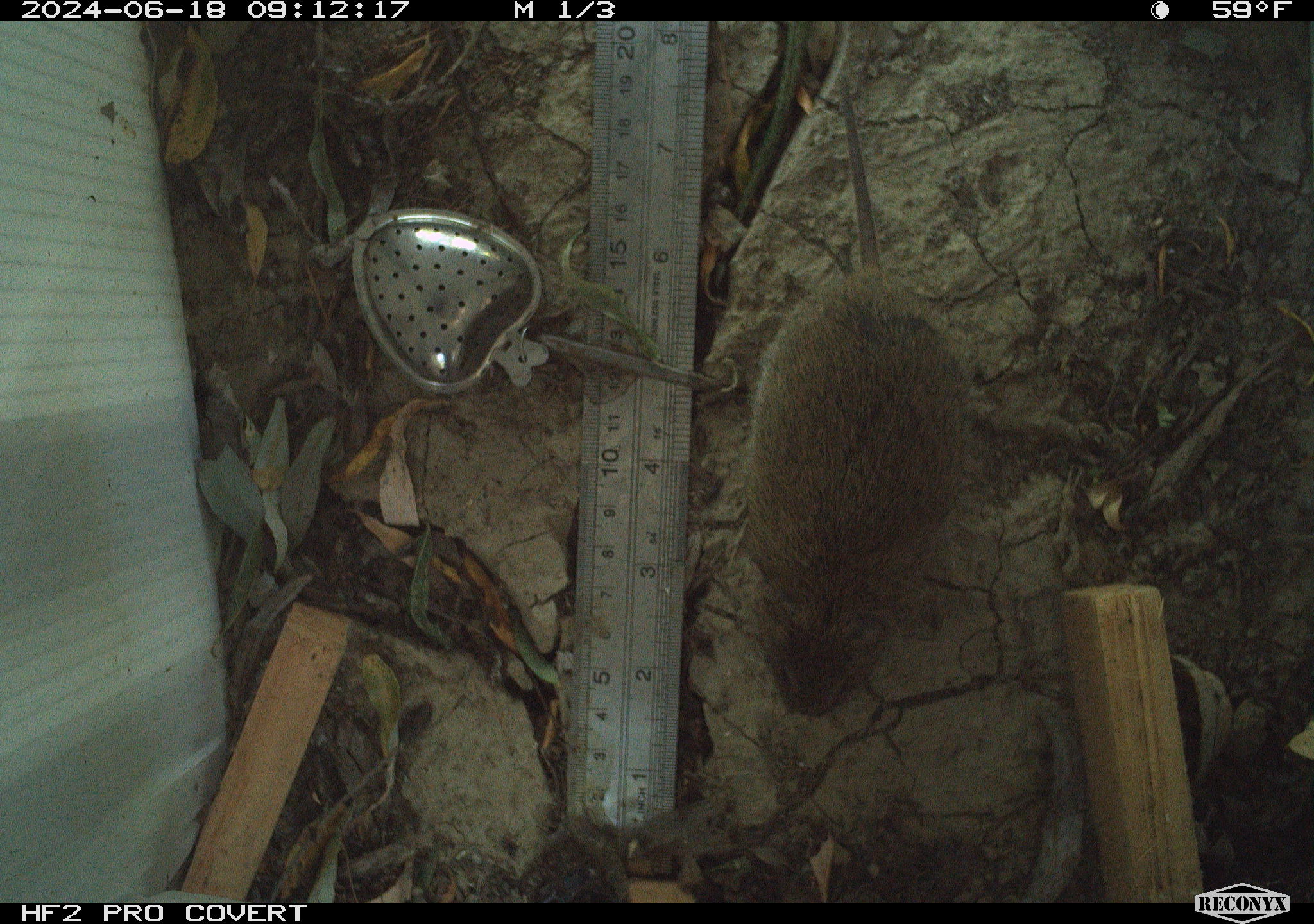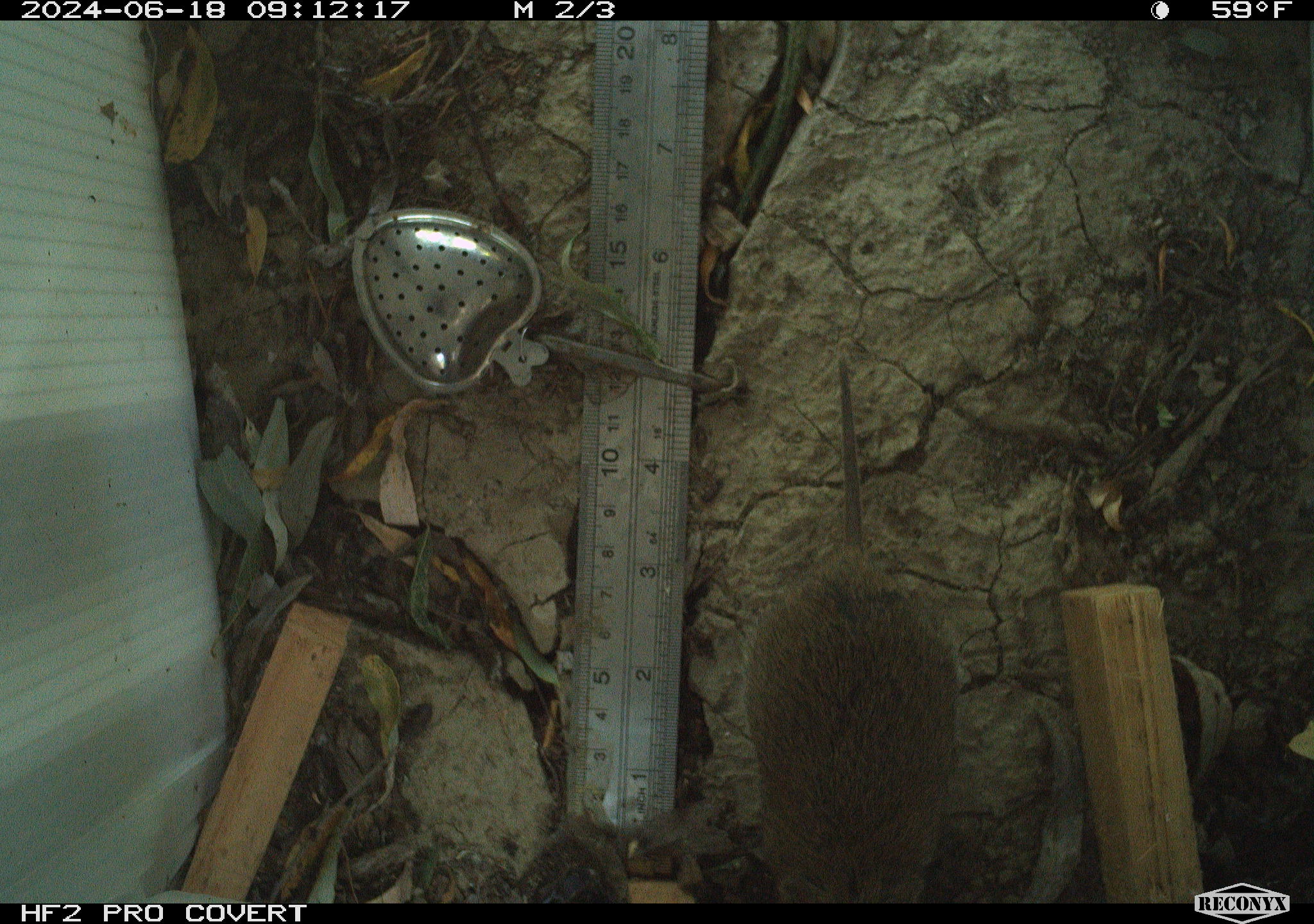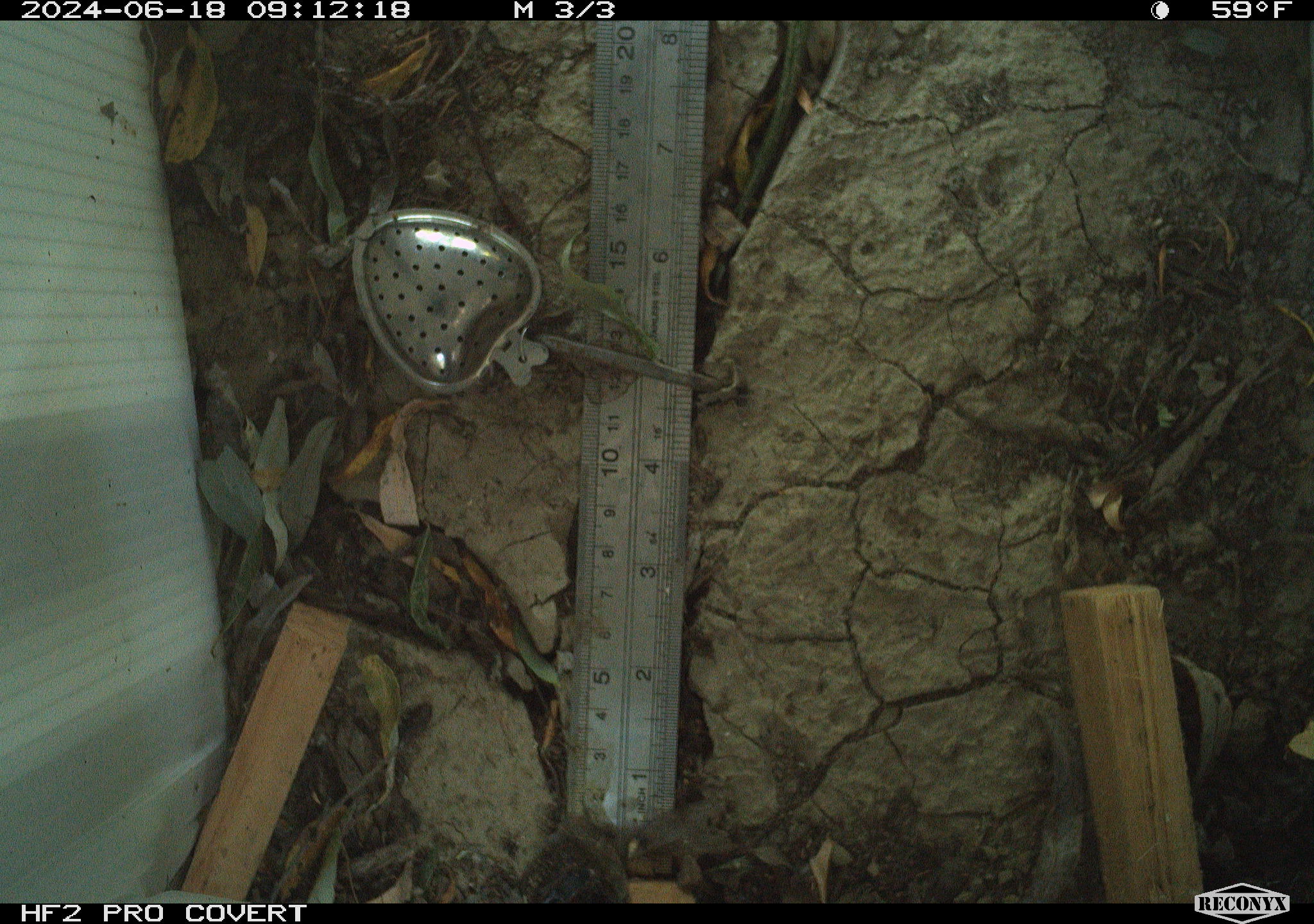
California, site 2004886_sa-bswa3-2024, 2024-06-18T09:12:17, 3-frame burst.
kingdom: Animalia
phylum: Chordata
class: Mammalia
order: Rodentia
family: Cricetidae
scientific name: Arvicolinae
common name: voles, lemmings, and muskrats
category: arvicolinae subfamily